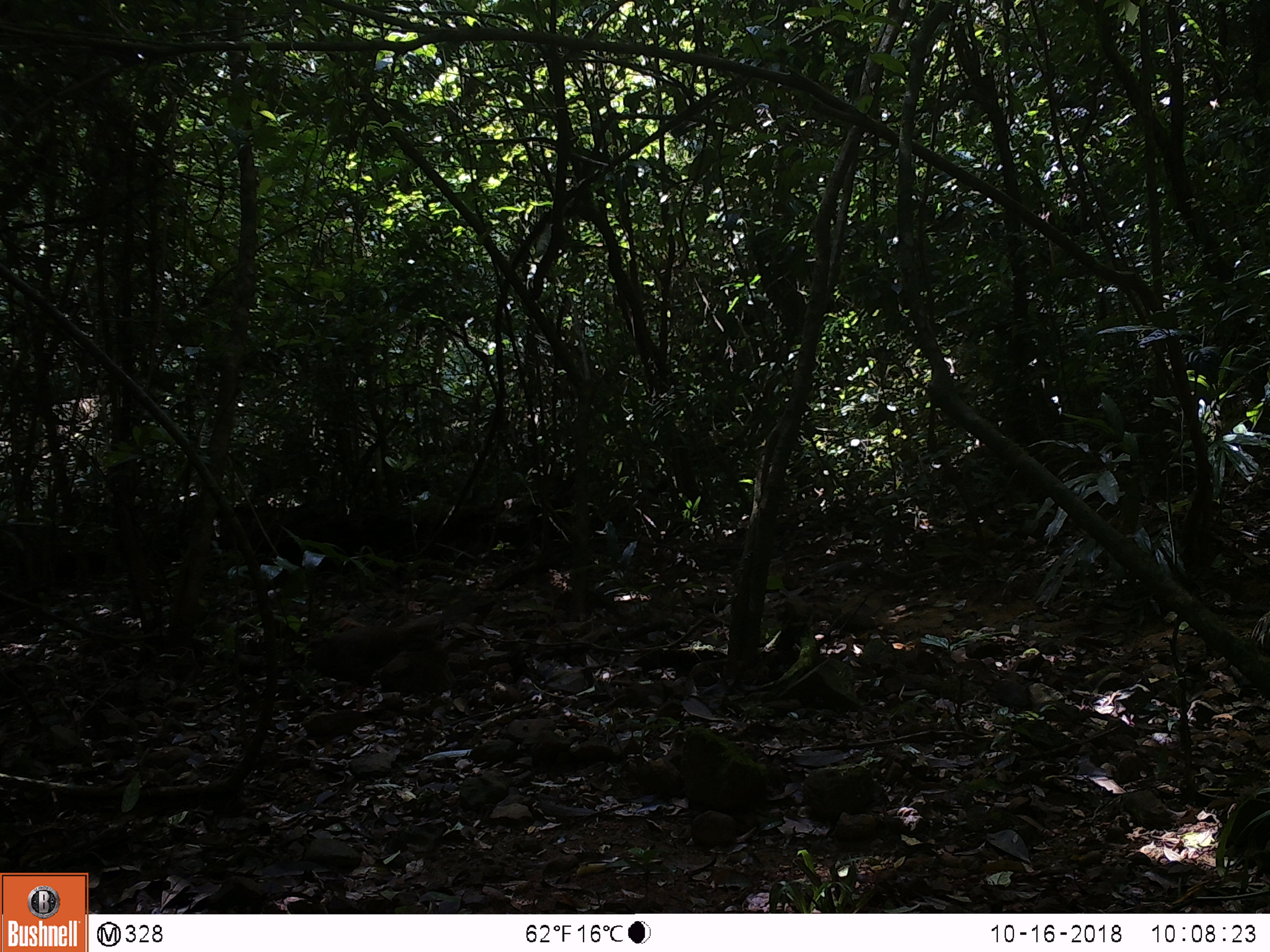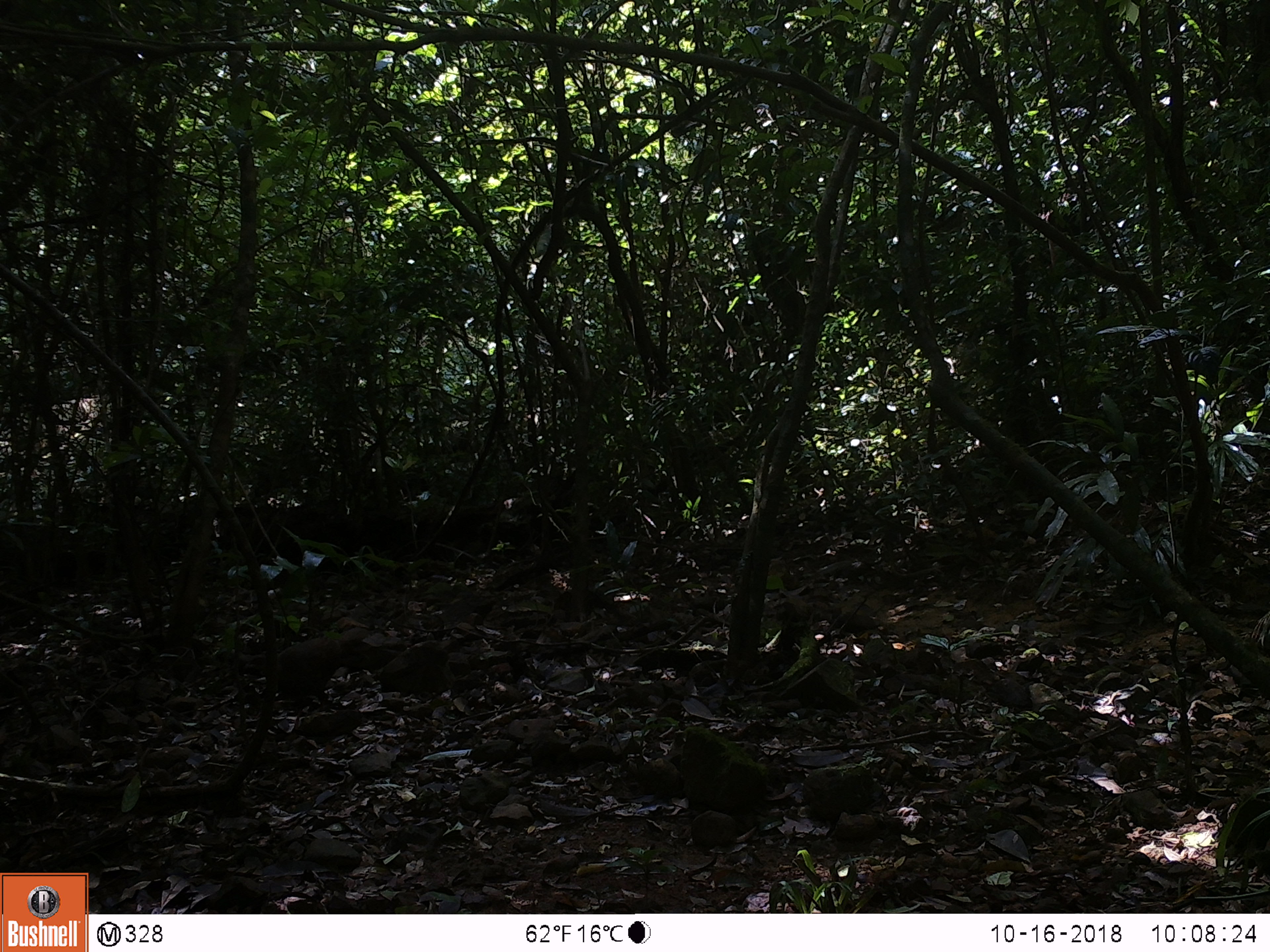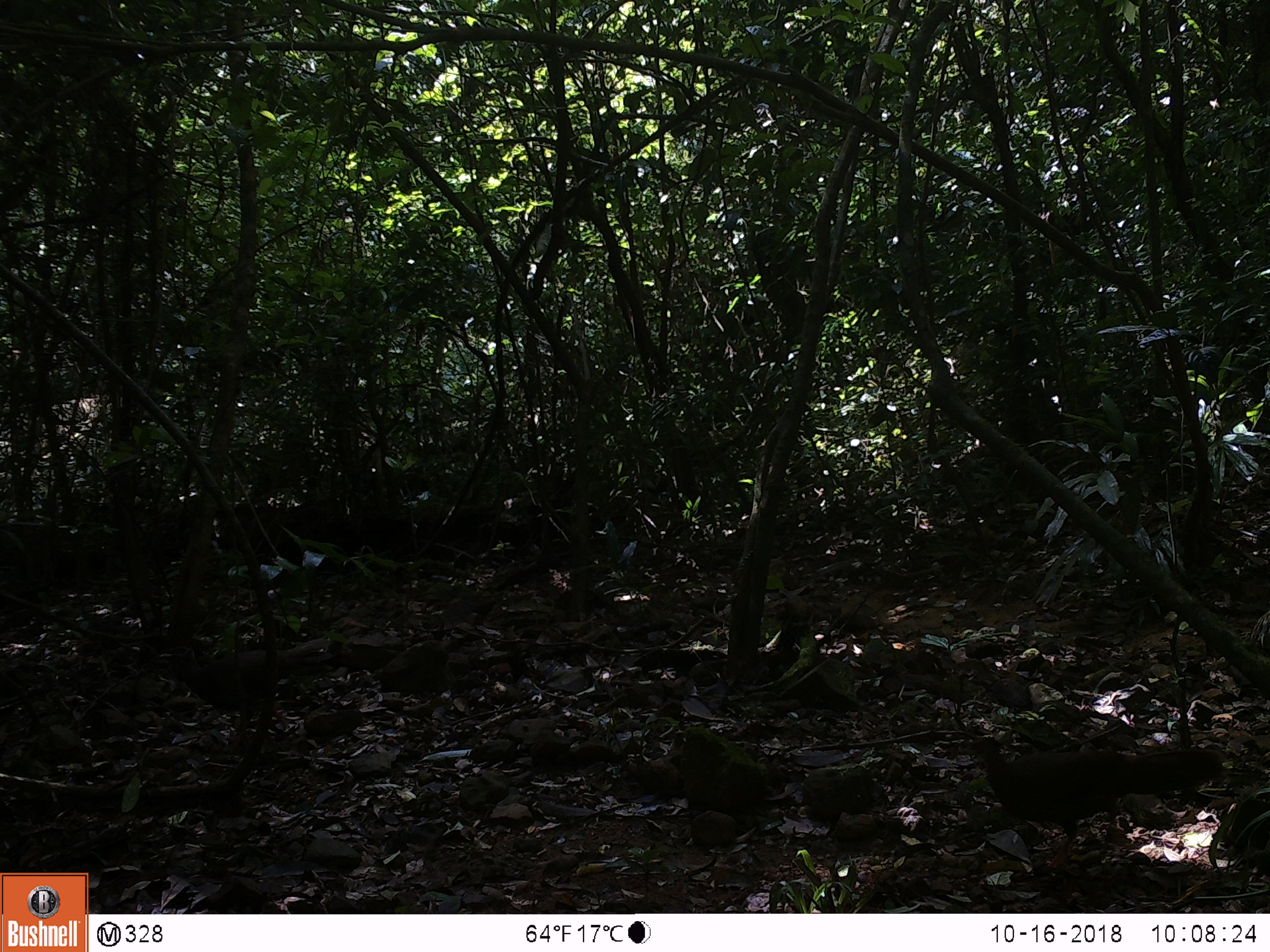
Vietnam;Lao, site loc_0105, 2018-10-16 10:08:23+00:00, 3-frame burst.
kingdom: Animalia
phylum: Chordata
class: Aves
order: Galliformes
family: Phasianidae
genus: Lophura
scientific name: Lophura nycthemera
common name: silver pheasant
Silver pheasant (Lophura nycthemera). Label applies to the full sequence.